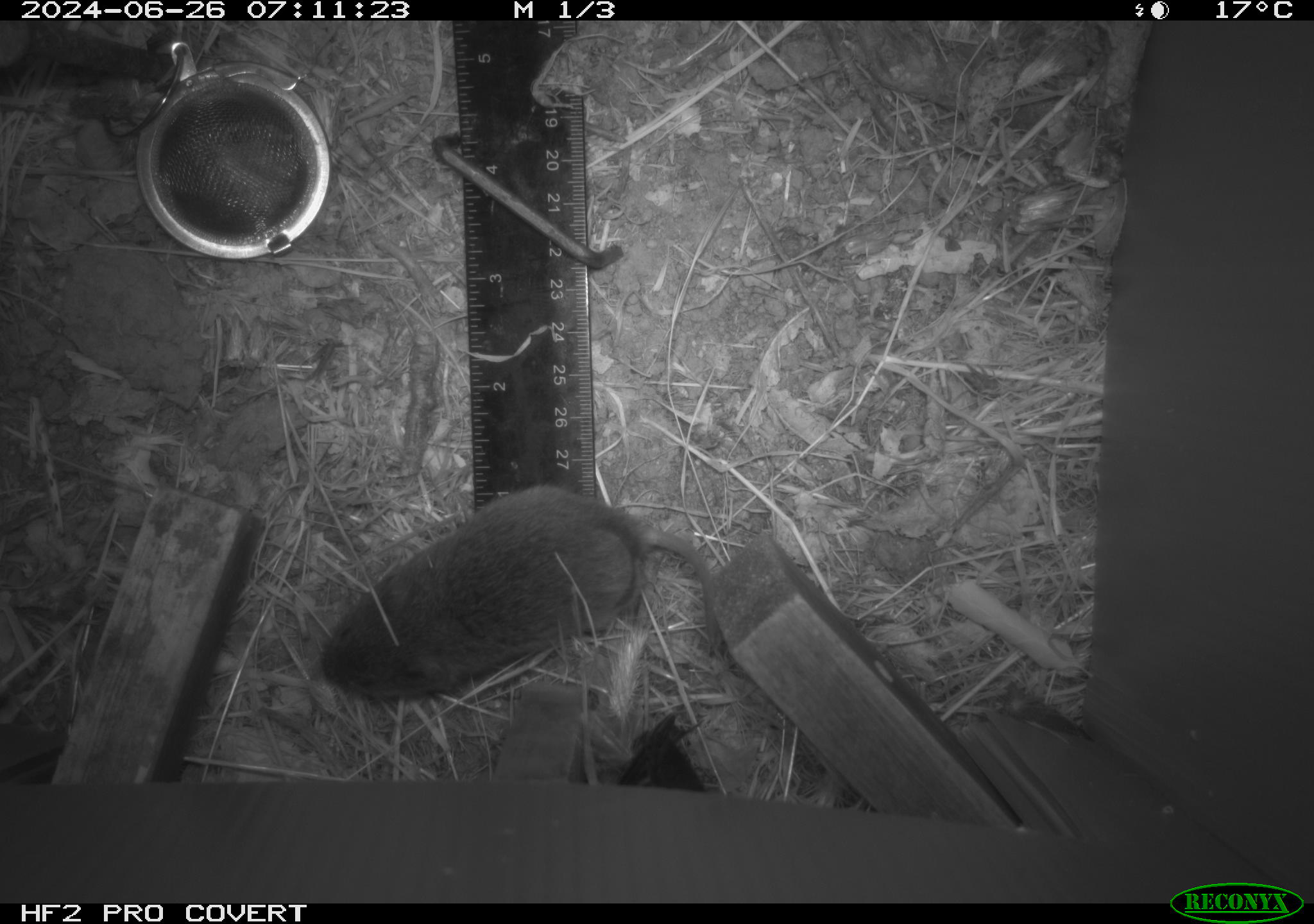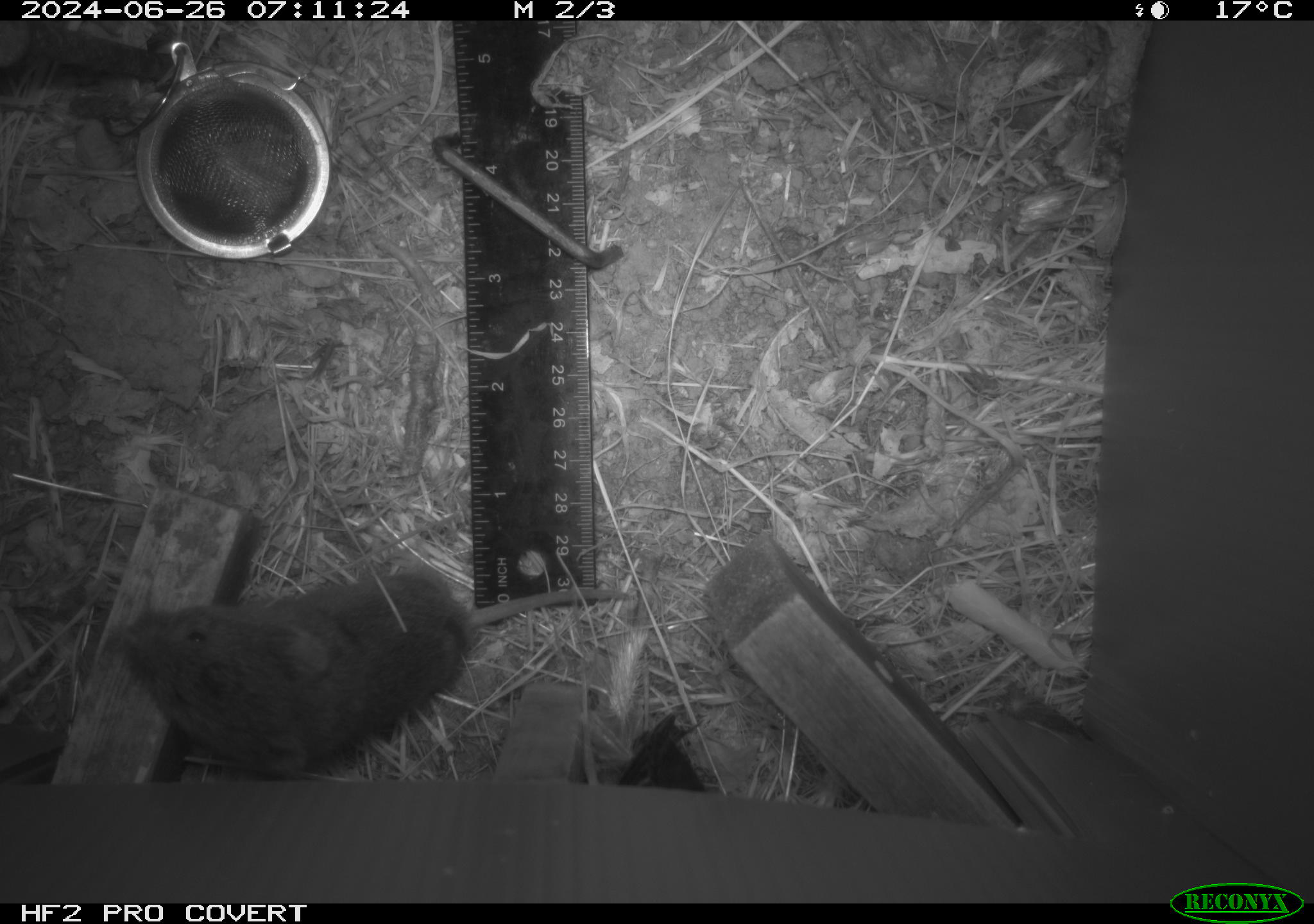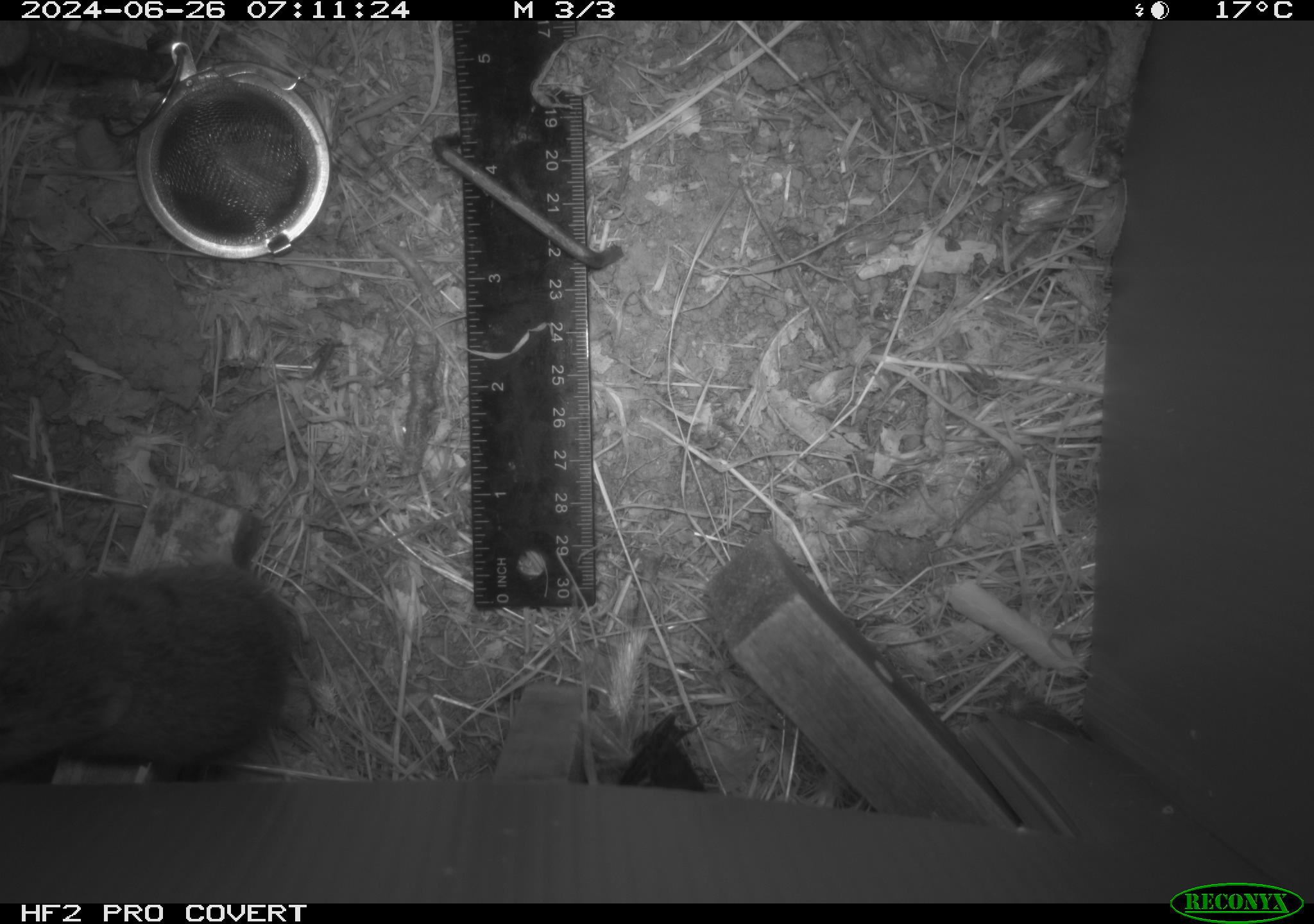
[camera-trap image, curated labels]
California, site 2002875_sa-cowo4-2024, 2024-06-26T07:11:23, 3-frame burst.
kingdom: Animalia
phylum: Chordata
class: Mammalia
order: Rodentia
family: Cricetidae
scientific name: Arvicolinae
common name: voles, lemmings, and muskrats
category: arvicolinae subfamily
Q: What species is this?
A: Arvicolinae subfamily (voles, lemmings, and muskrats) (Arvicolinae).